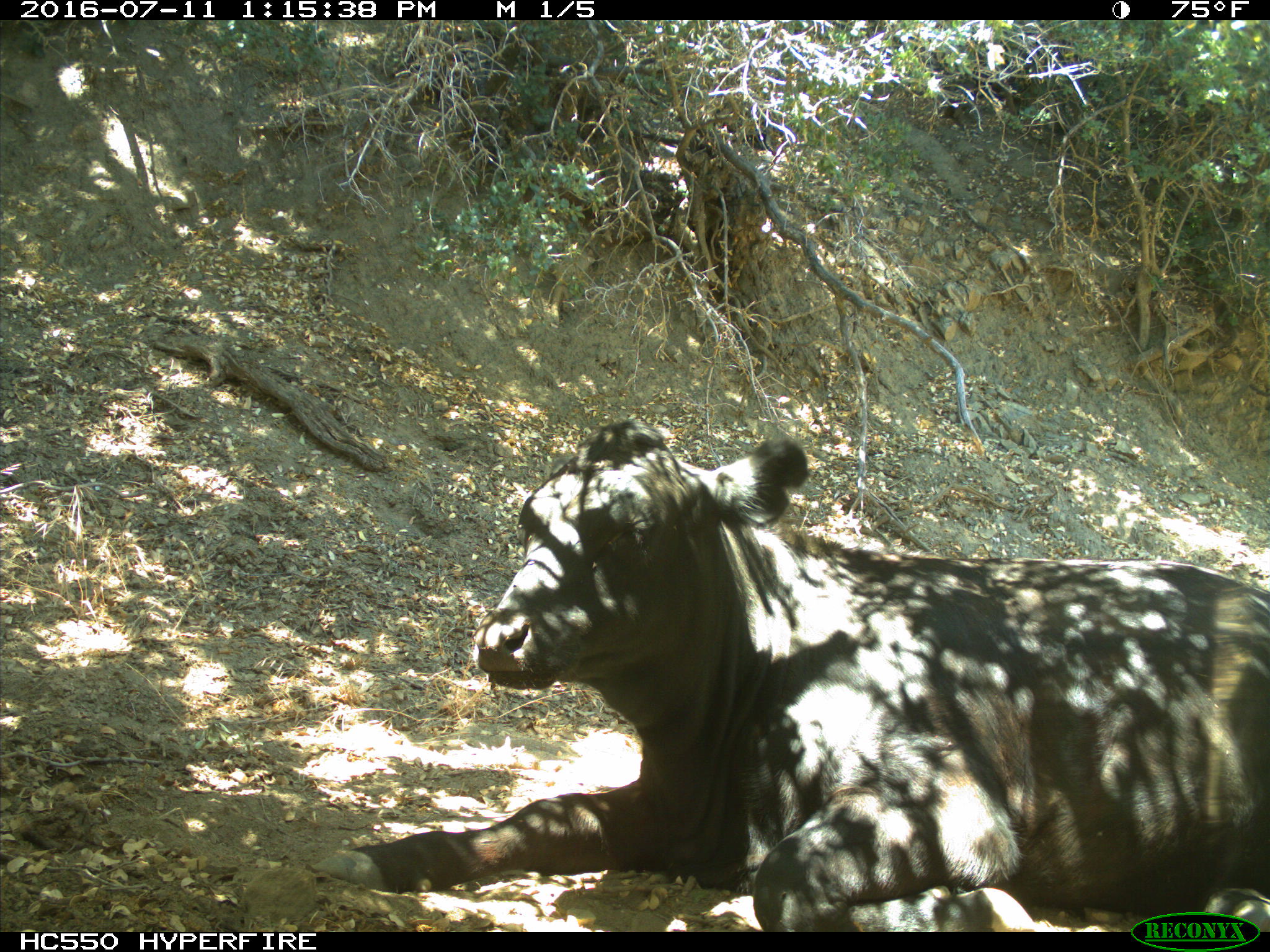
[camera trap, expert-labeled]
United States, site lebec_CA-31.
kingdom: Animalia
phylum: Chordata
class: Mammalia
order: Artiodactyla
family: Bovidae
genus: Bos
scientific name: Bos taurus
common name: domestic cow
Bos taurus (domestic cow).